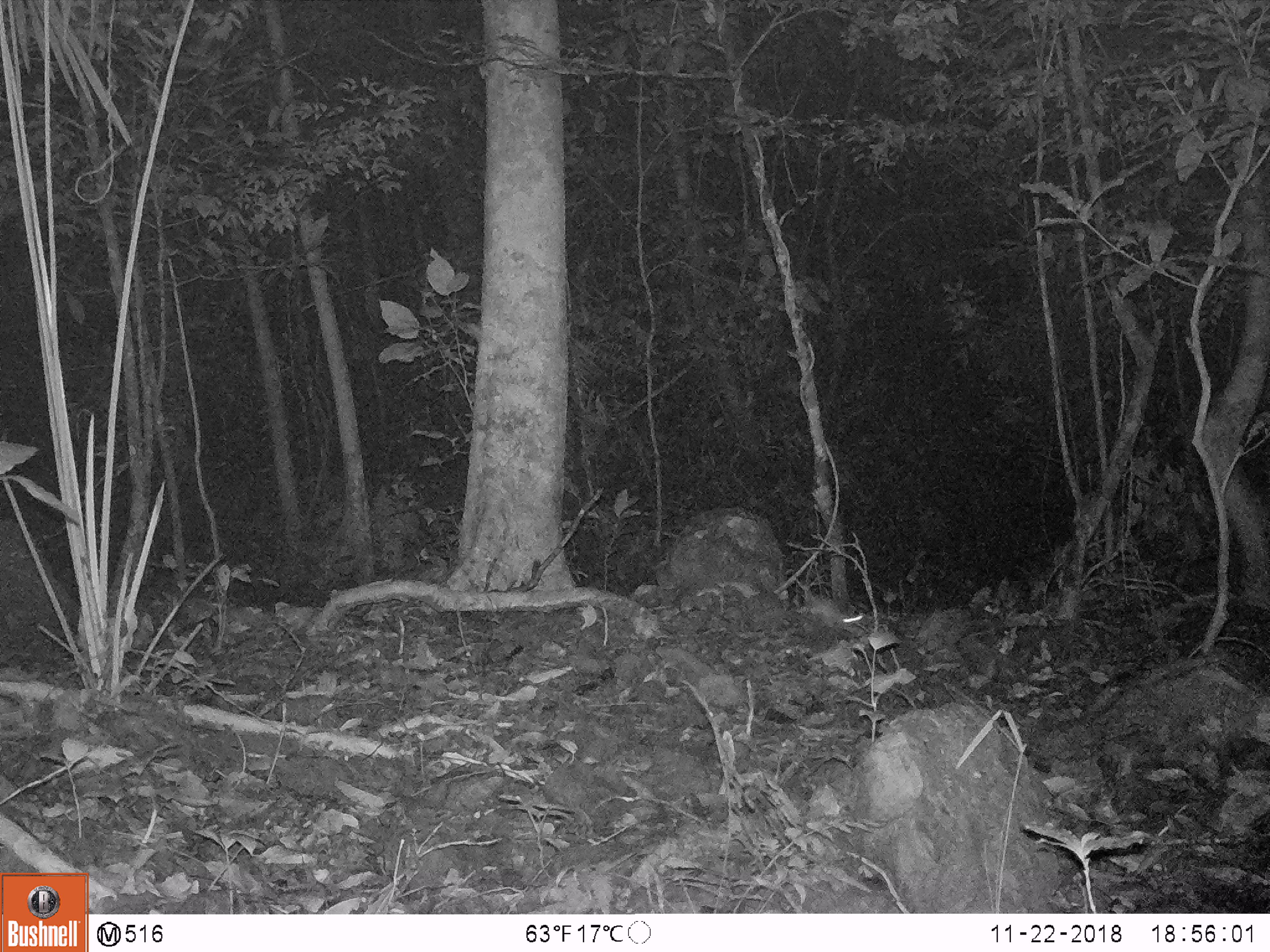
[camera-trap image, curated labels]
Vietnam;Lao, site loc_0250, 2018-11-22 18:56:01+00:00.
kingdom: Animalia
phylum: Chordata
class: Mammalia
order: Rodentia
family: Muridae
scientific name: Muridae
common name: old-world mice and rats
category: unidentified murid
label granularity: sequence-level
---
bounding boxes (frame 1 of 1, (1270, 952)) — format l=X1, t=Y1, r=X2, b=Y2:
unidentified murid: l=803, t=591, r=867, b=625